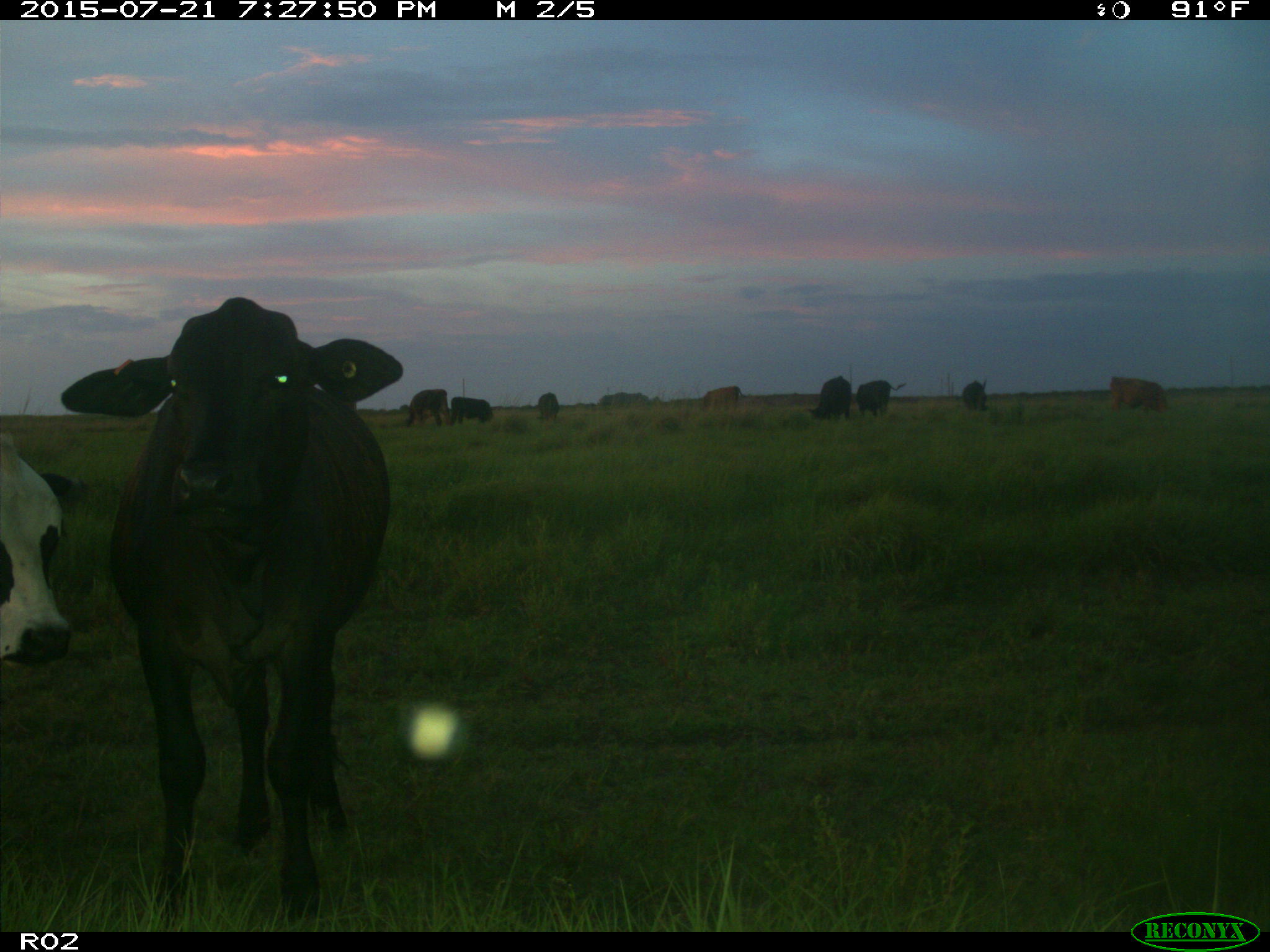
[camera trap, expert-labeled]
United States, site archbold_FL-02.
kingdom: Animalia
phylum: Chordata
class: Mammalia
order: Artiodactyla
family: Bovidae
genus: Bos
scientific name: Bos taurus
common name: domestic cow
Bos taurus (domestic cow).